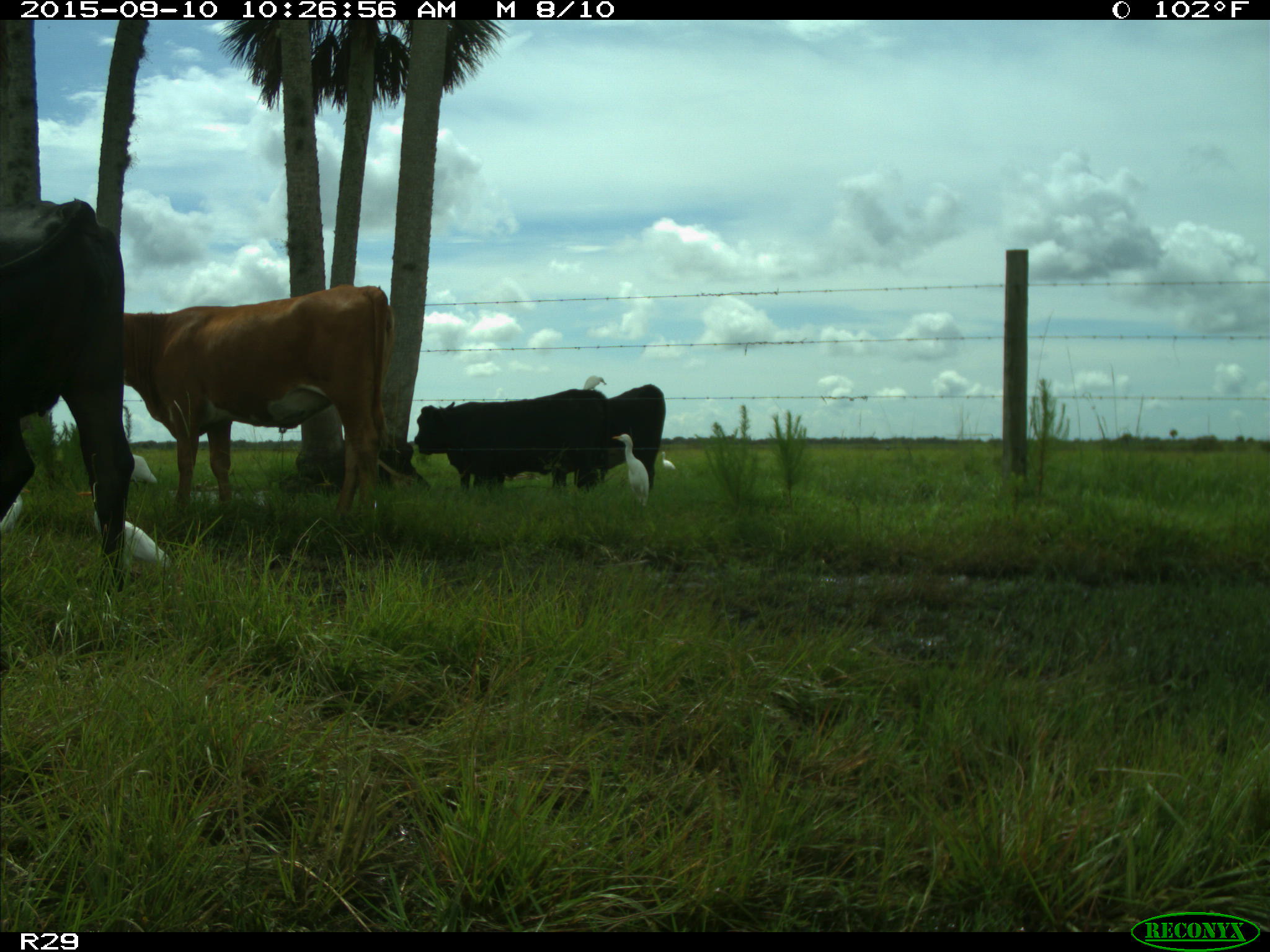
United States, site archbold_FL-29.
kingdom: Animalia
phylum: Chordata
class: Mammalia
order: Artiodactyla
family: Bovidae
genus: Bos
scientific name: Bos taurus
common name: domestic cow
Bos taurus (domestic cow).